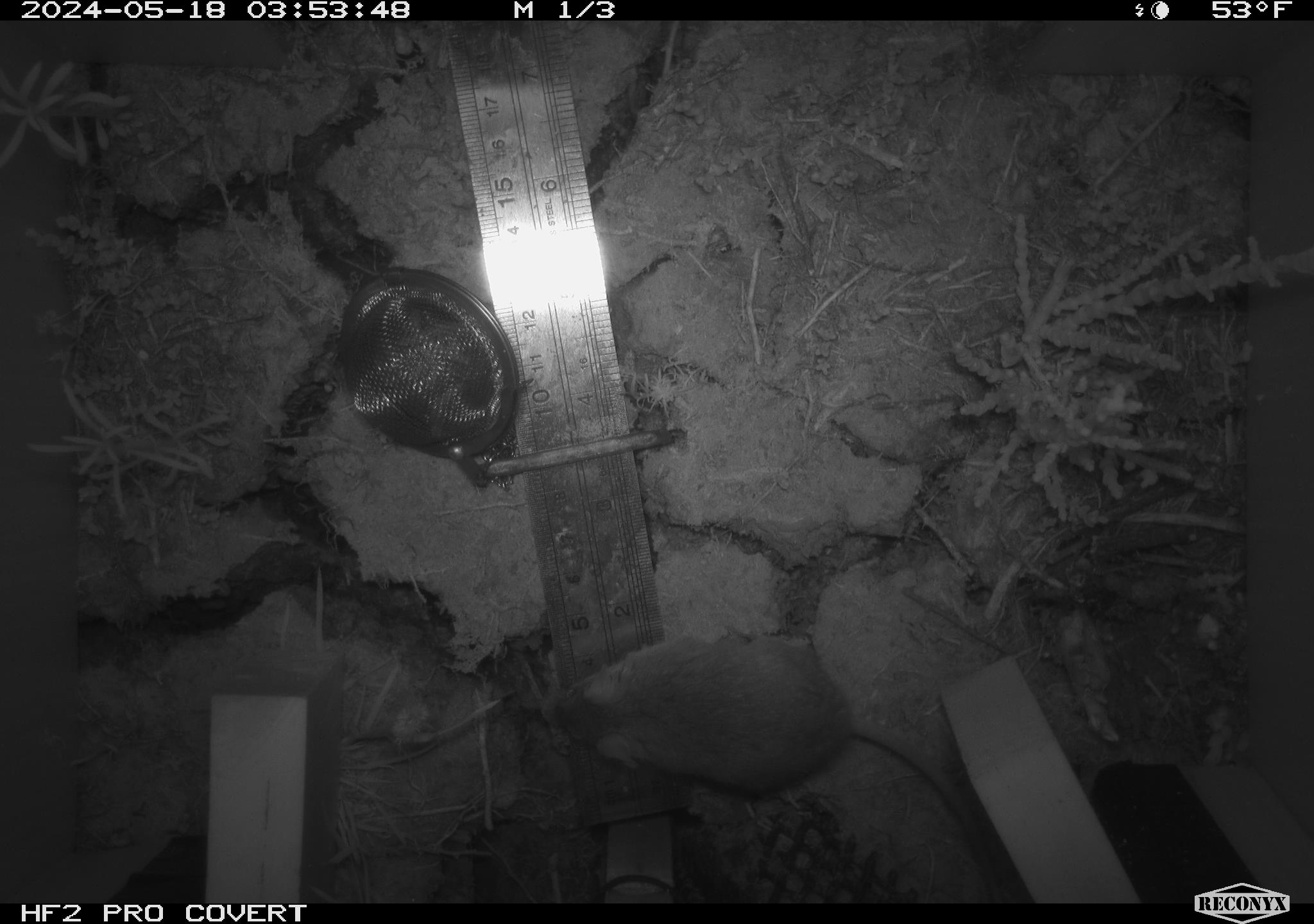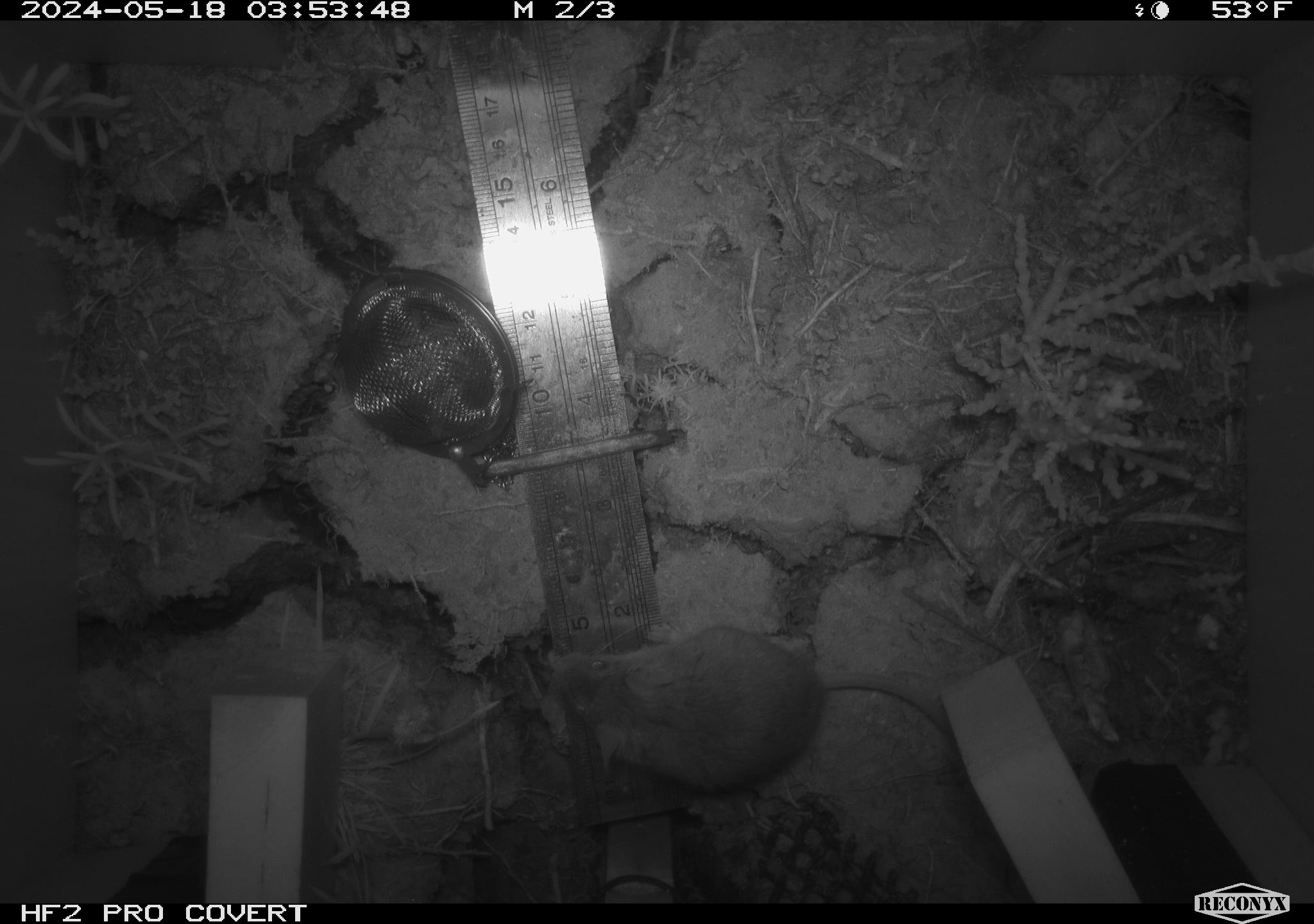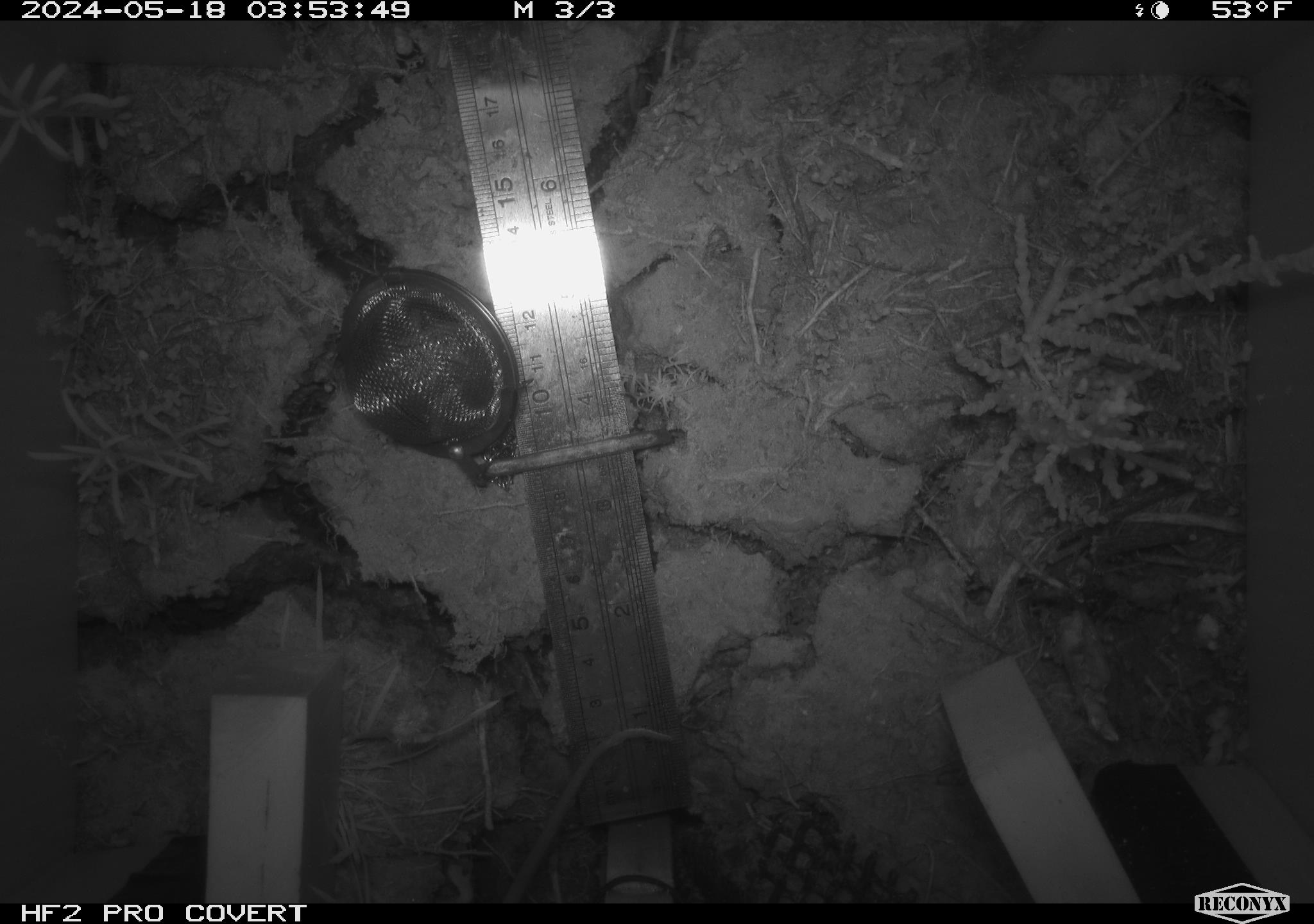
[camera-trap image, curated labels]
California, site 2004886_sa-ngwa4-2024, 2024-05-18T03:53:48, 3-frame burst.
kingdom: Animalia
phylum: Chordata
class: Mammalia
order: Rodentia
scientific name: Rodentia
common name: mouse species